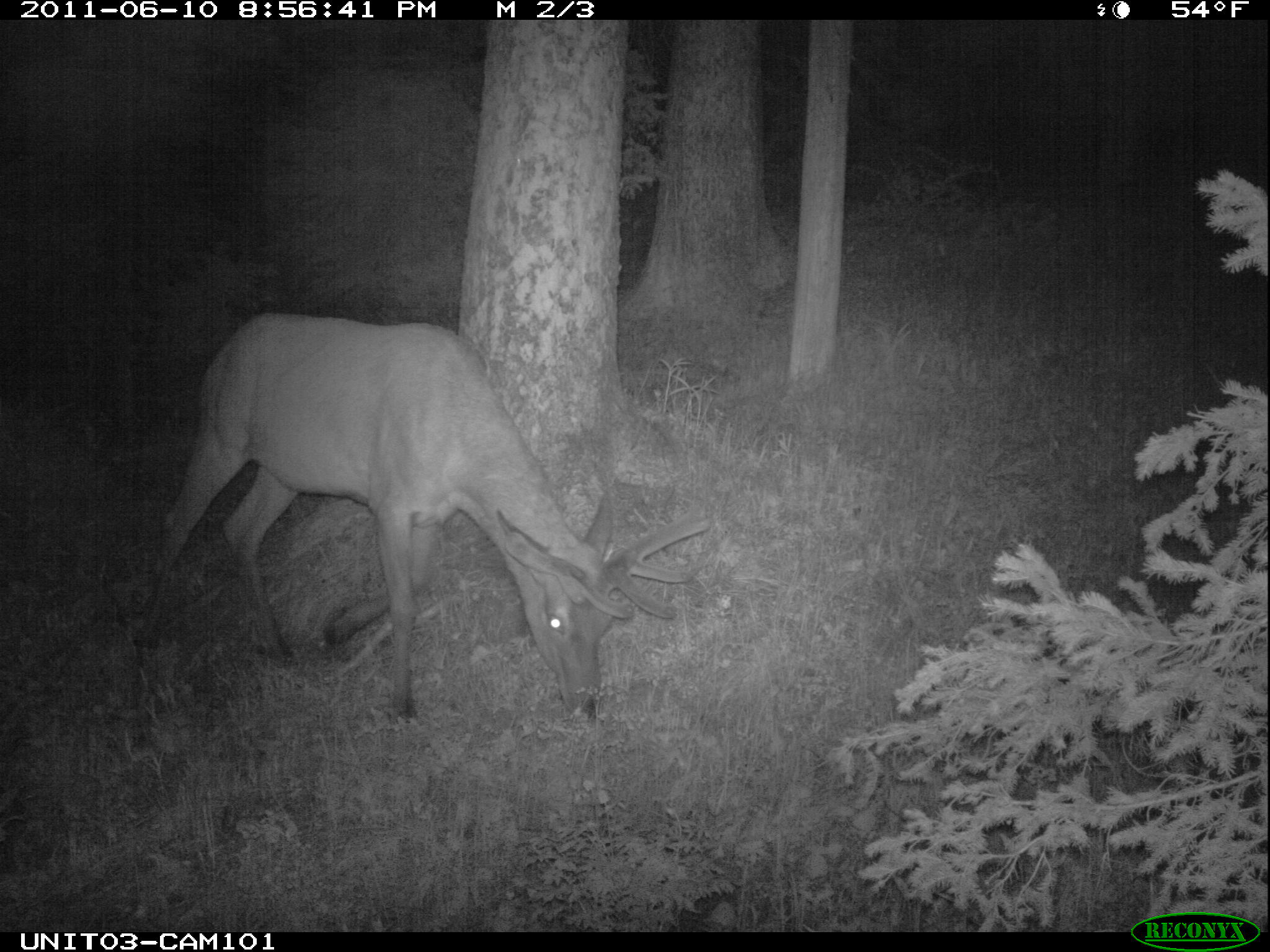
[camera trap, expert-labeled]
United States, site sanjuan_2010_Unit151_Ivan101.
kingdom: Animalia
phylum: Chordata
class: Mammalia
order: Artiodactyla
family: Cervidae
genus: Cervus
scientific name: Cervus elaphus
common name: red deer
Cervus elaphus (red deer).